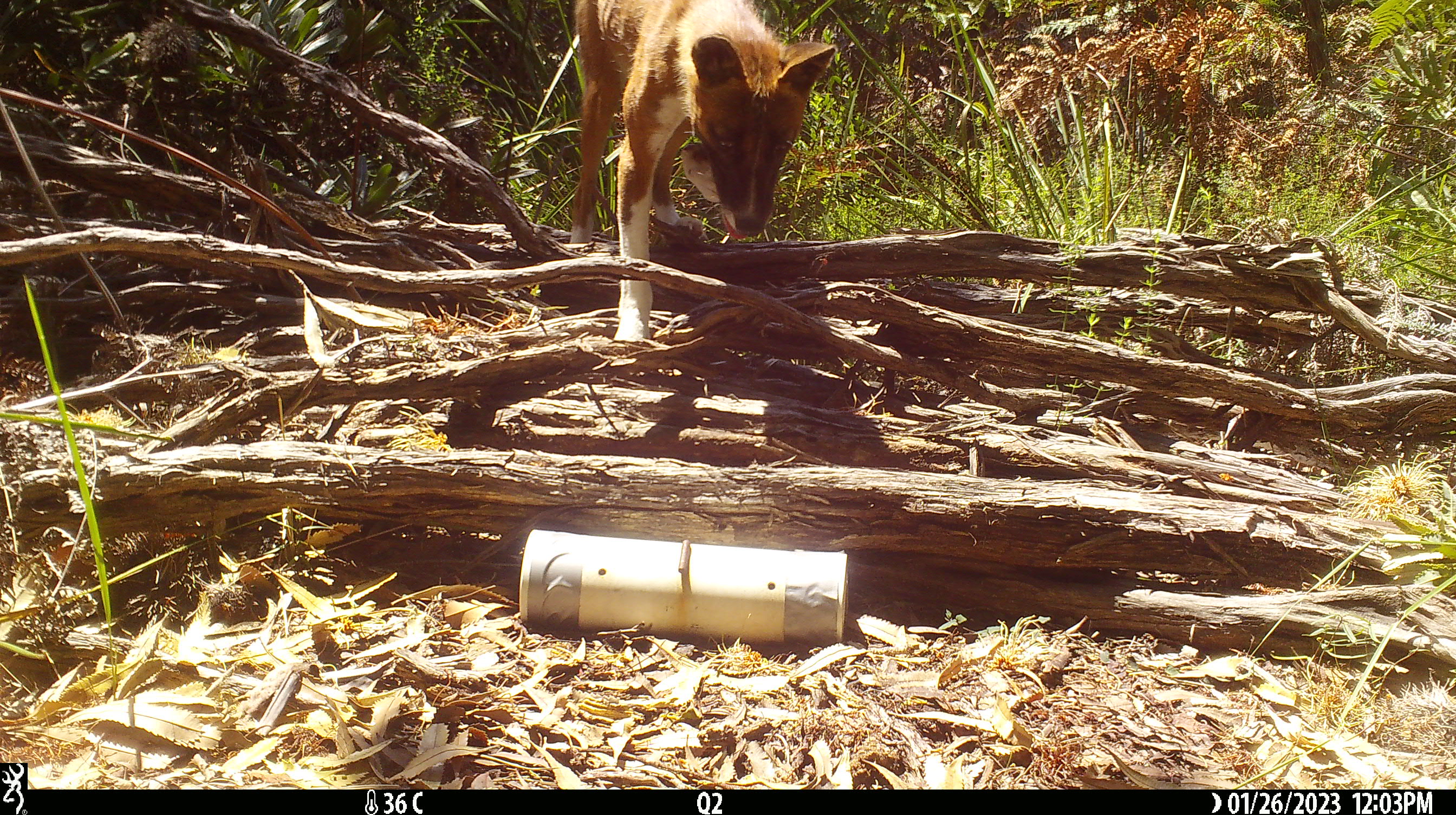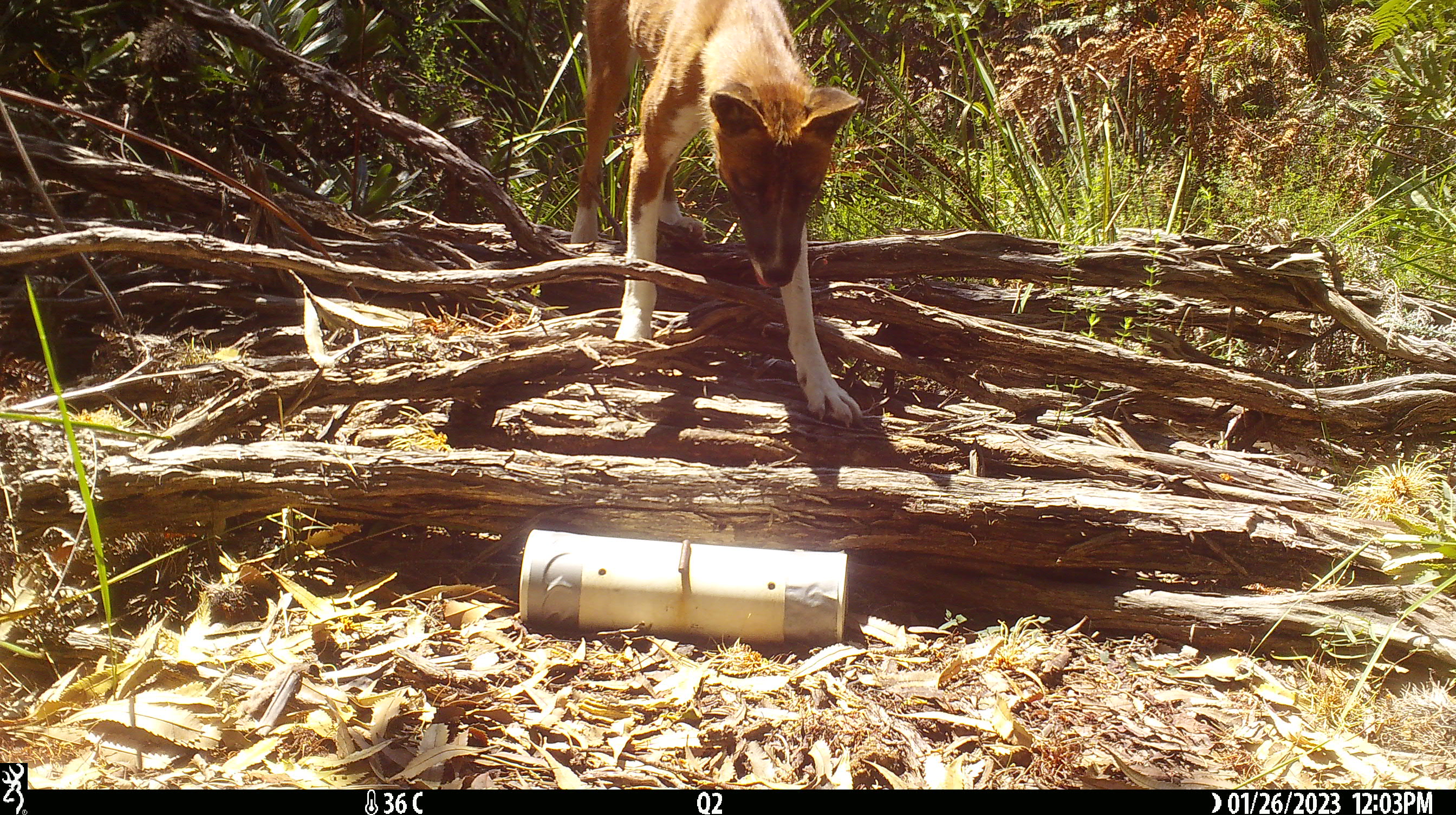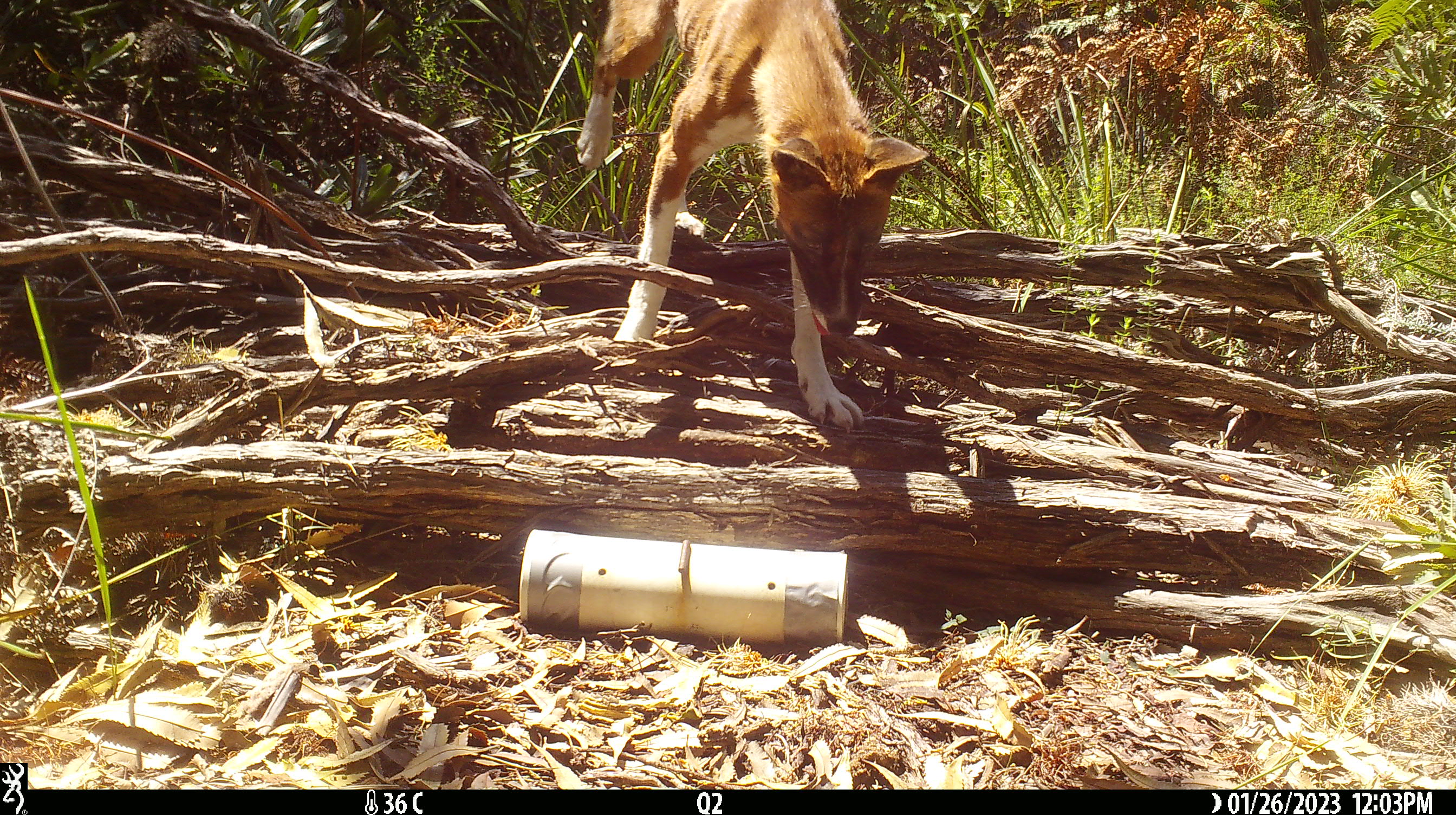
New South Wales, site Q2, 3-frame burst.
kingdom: Animalia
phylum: Chordata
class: Mammalia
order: Carnivora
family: Canidae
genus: Canis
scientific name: Canis familiaris dingo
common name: dingo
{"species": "dingo (Canis familiaris dingo)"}